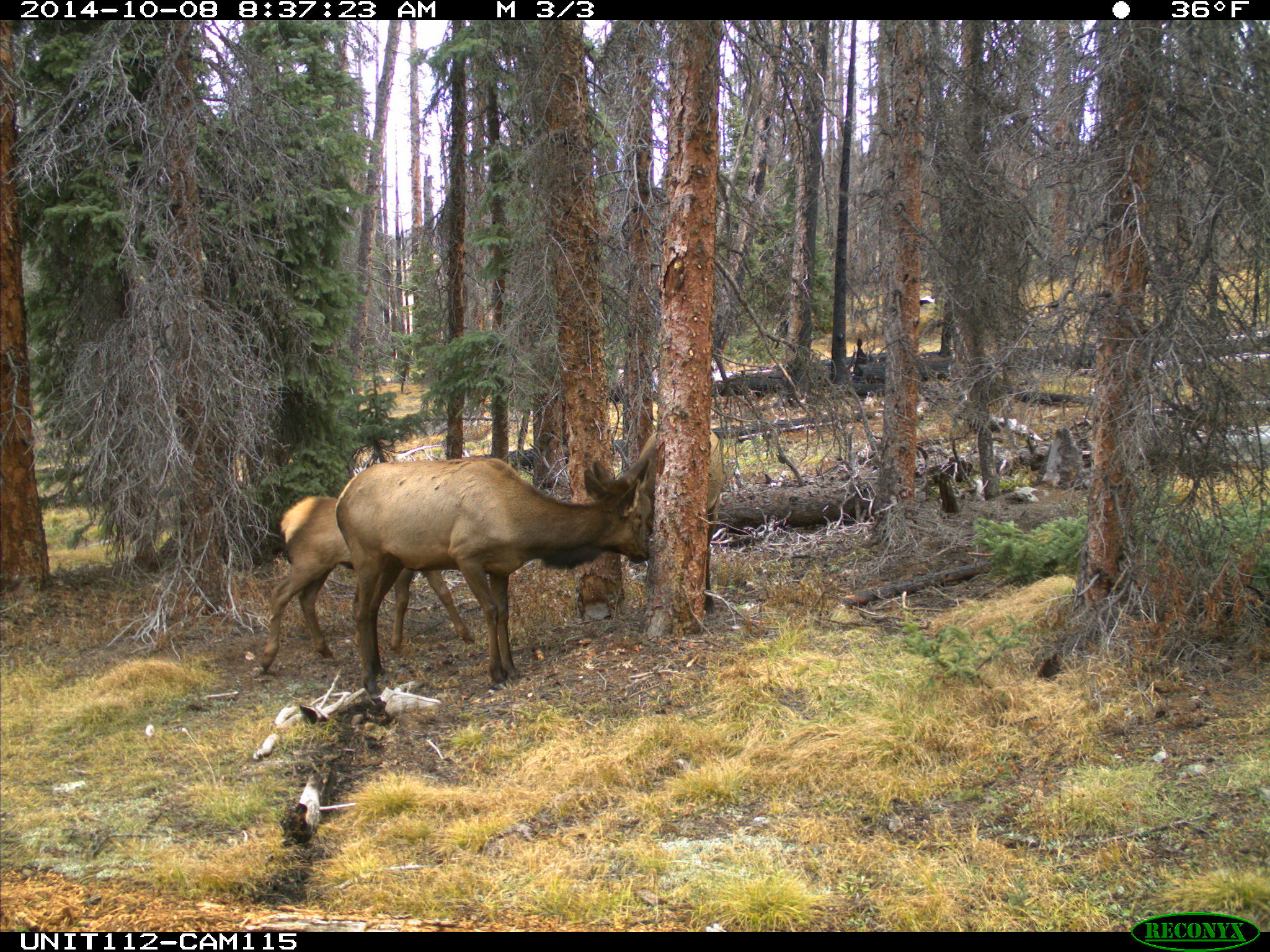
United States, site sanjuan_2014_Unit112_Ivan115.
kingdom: Animalia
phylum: Chordata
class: Mammalia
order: Artiodactyla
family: Cervidae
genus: Cervus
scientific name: Cervus elaphus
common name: red deer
Cervus elaphus (red deer).